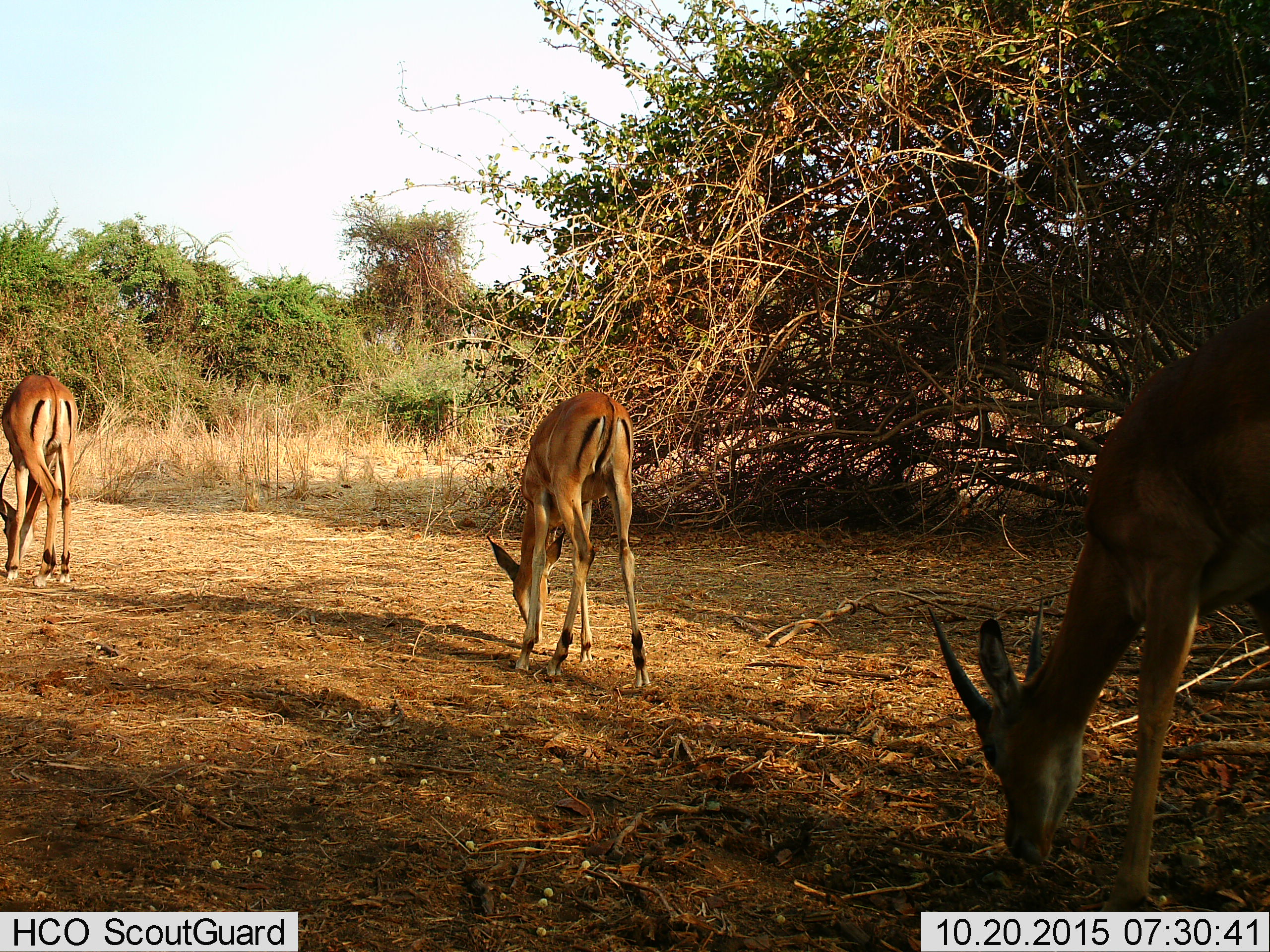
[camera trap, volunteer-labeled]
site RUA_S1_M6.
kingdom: Animalia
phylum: Chordata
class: Mammalia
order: Artiodactyla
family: Bovidae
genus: Aepyceros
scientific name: Aepyceros melampus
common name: impala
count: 3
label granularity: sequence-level